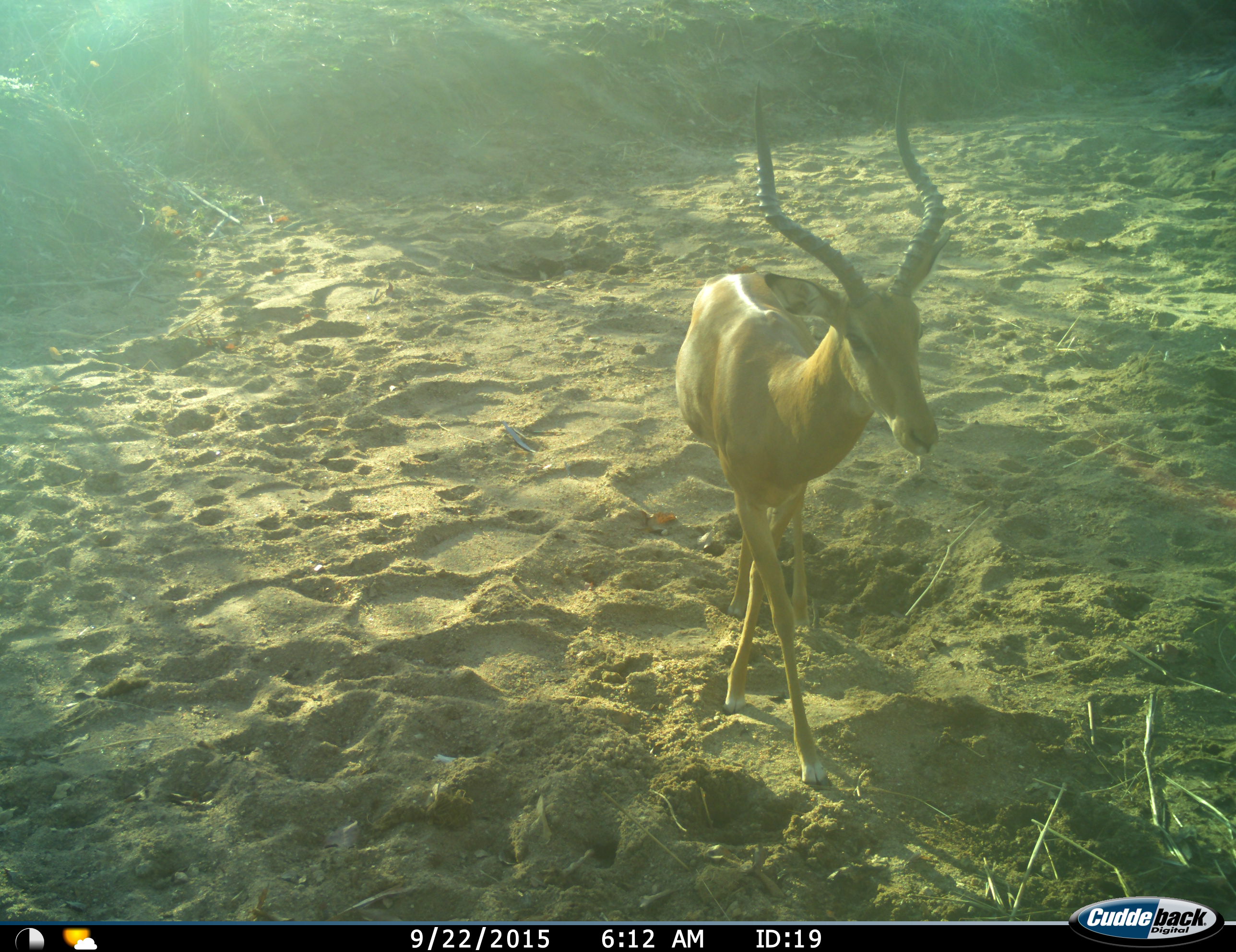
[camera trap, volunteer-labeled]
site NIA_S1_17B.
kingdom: Animalia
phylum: Chordata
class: Mammalia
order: Artiodactyla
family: Bovidae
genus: Aepyceros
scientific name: Aepyceros melampus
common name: impala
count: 1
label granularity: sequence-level